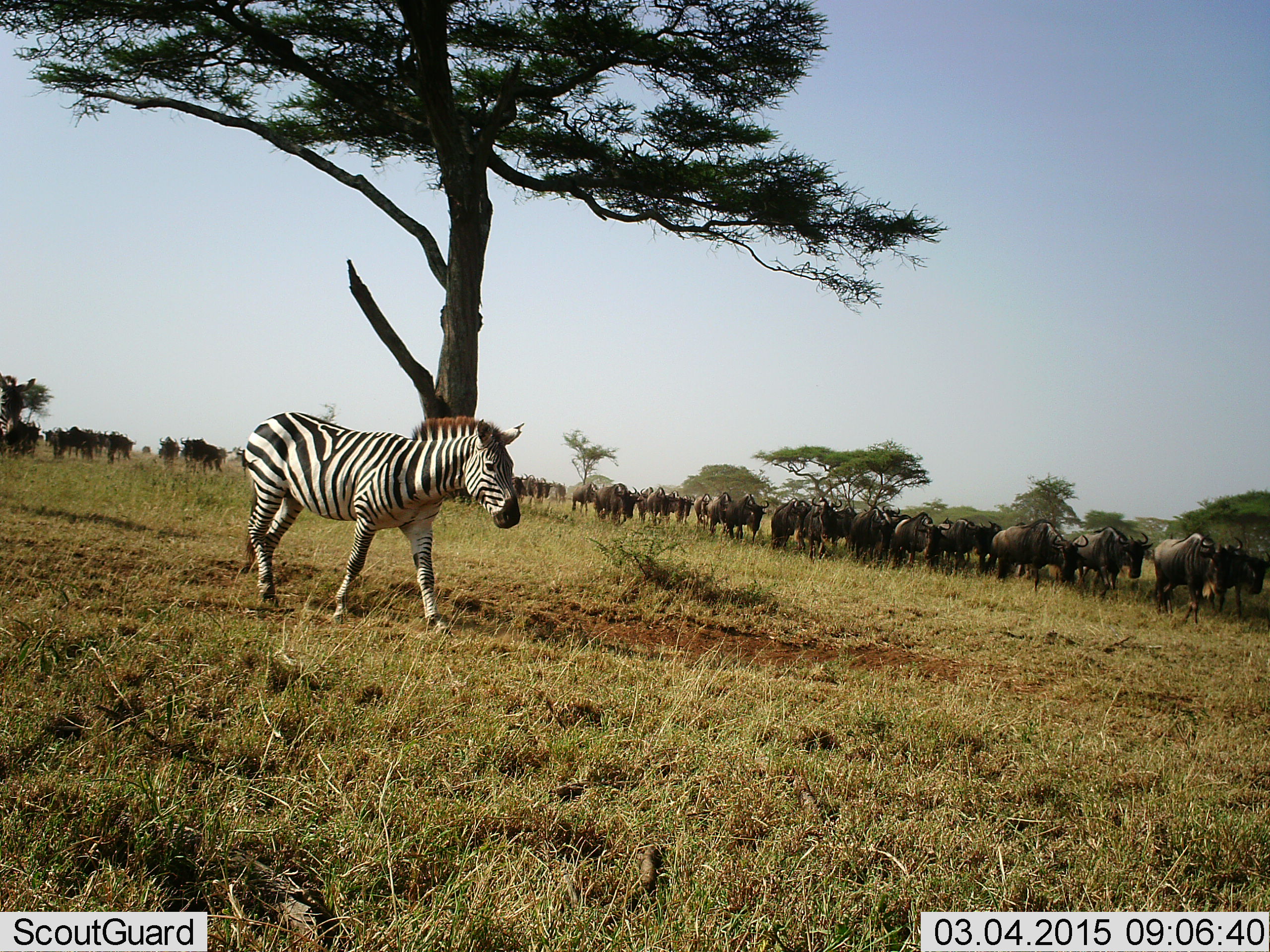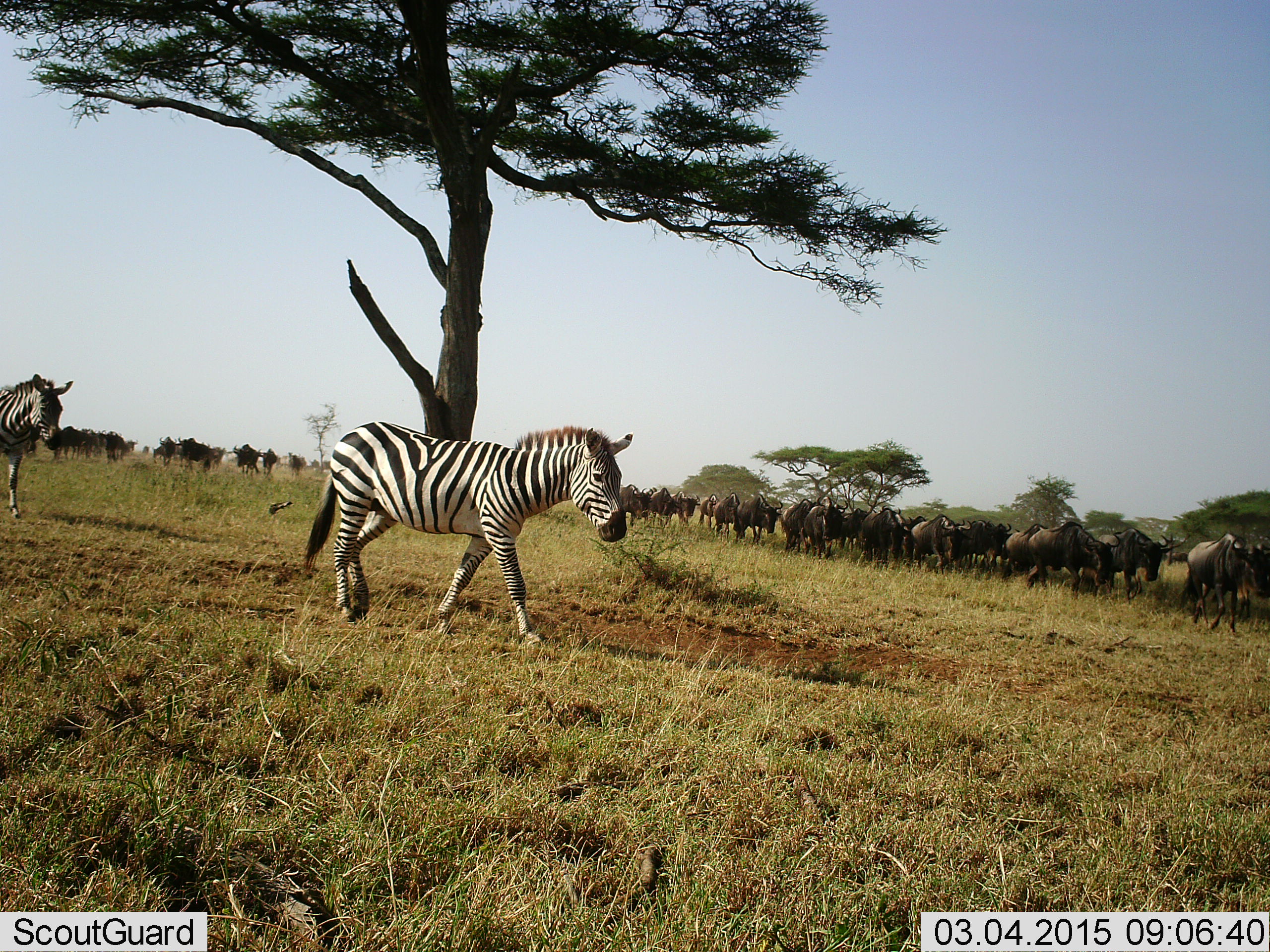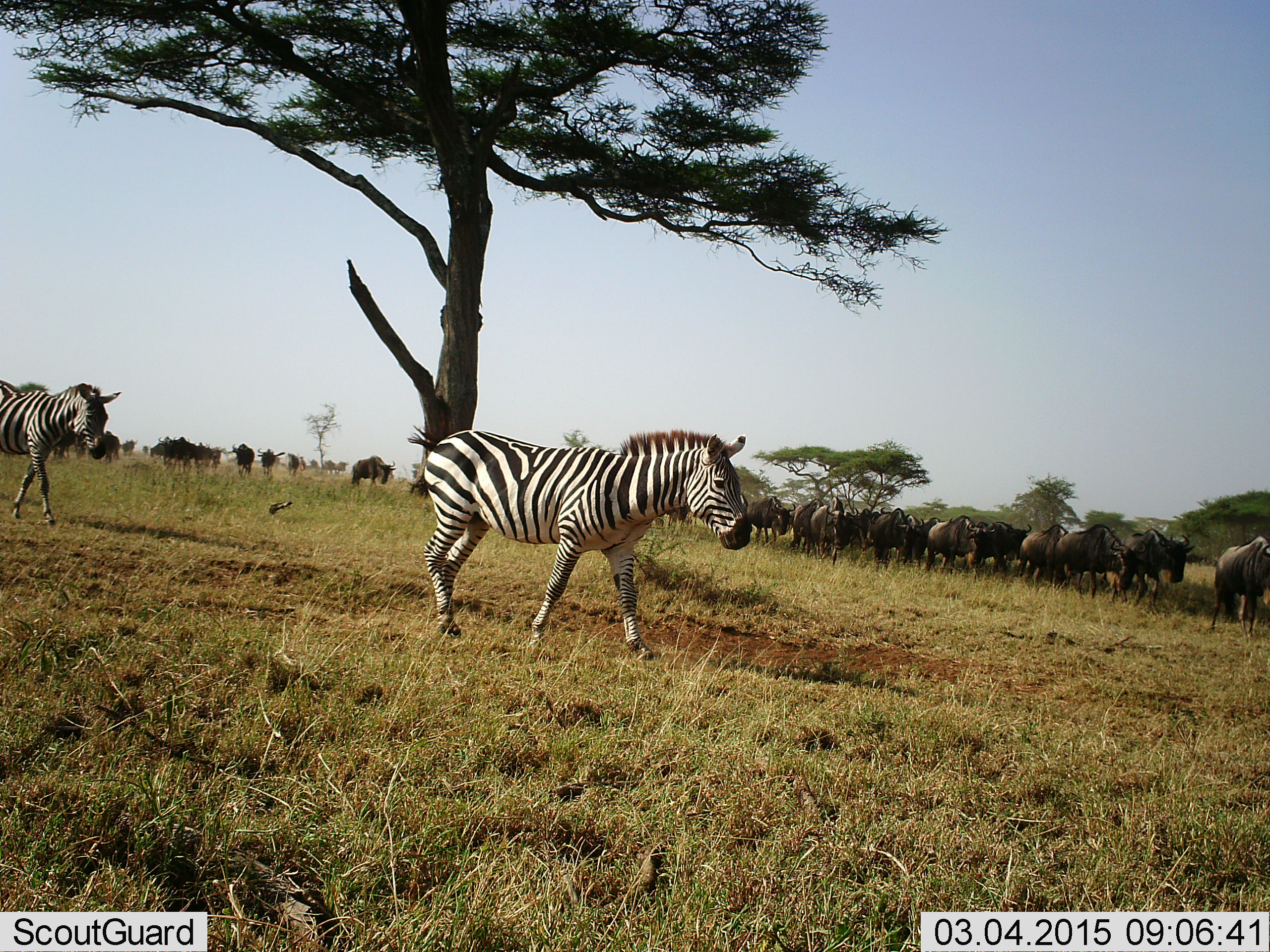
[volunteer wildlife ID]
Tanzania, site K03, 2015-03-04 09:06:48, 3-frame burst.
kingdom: Animalia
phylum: Chordata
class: Mammalia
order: Artiodactyla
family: Bovidae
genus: Connochaetes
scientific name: Connochaetes taurinus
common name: blue wildebeest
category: wildebeest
Wildebeest (blue wildebeest) (Connochaetes taurinus), count 11-50. Behavior (volunteer vote fractions): standing 20%, resting 0%, moving 100%, interacting 0%. Young present (vote fraction): 0%. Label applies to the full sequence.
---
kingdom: Animalia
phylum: Chordata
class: Mammalia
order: Perissodactyla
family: Equidae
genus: Equus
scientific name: Equus quagga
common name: plains zebra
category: zebra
Zebra (plains zebra) (Equus quagga), count 2. Behavior (volunteer vote fractions): standing 10%, resting 0%, moving 100%, interacting 0%. Young present (vote fraction): 0%. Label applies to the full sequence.